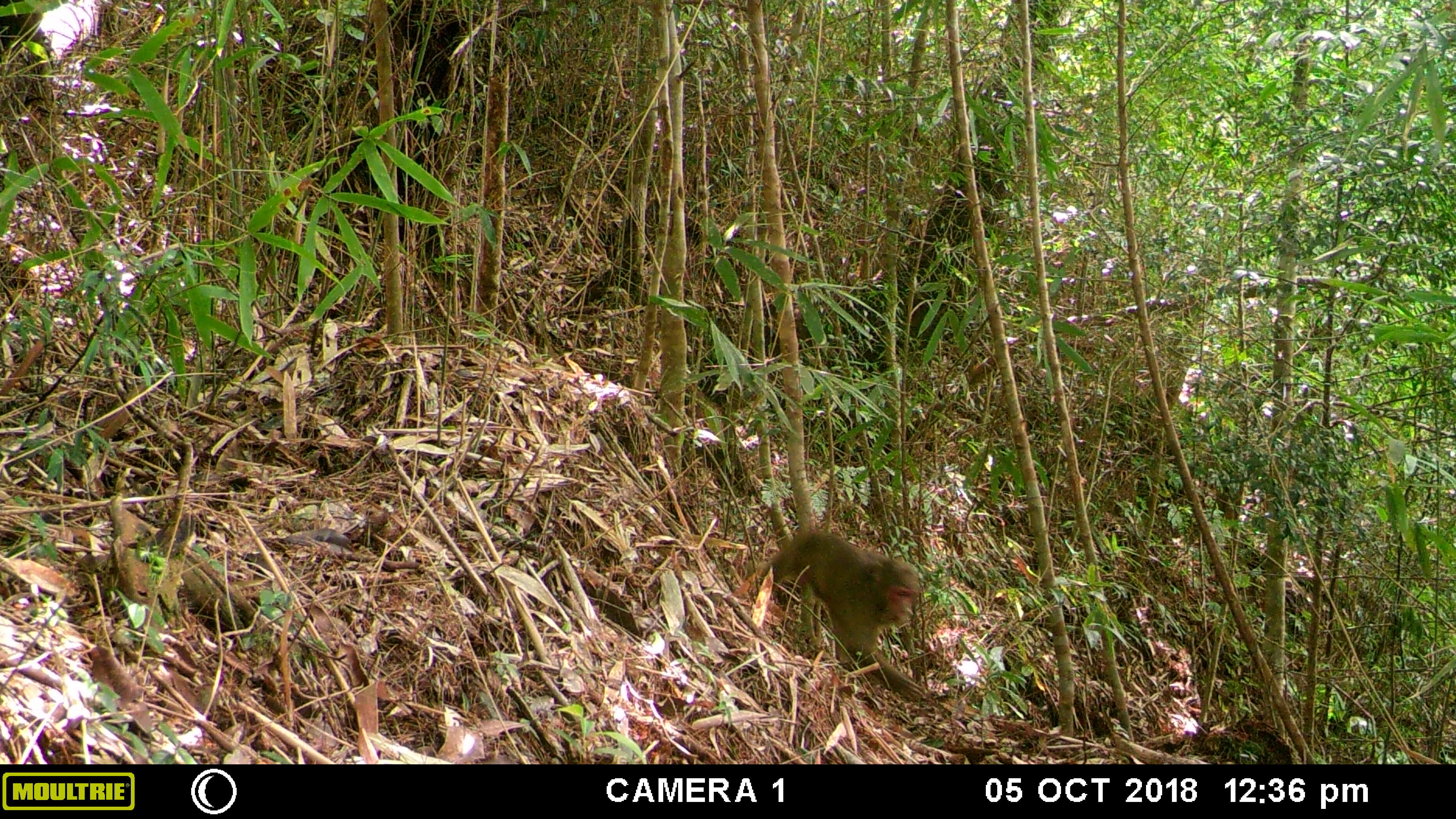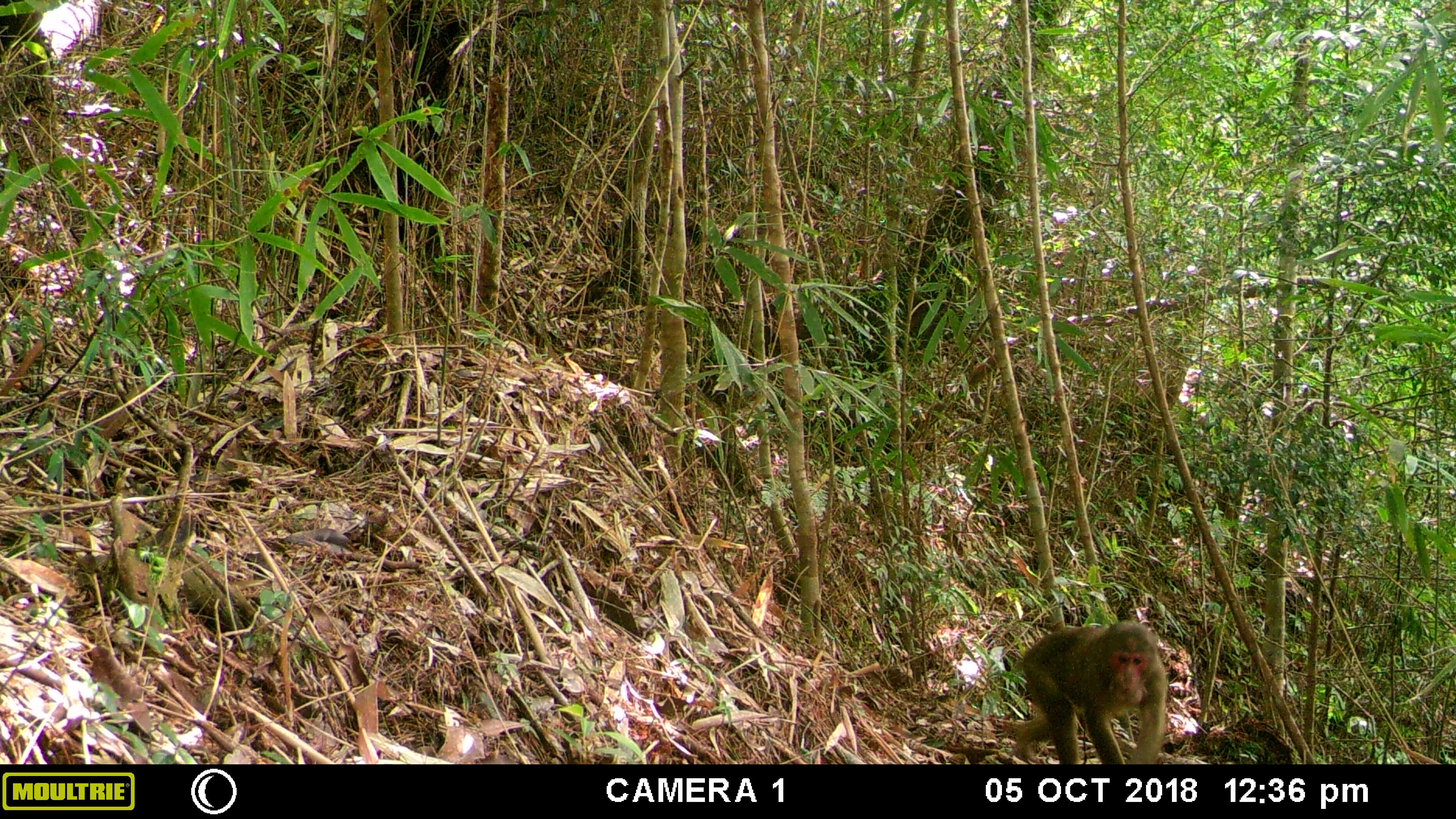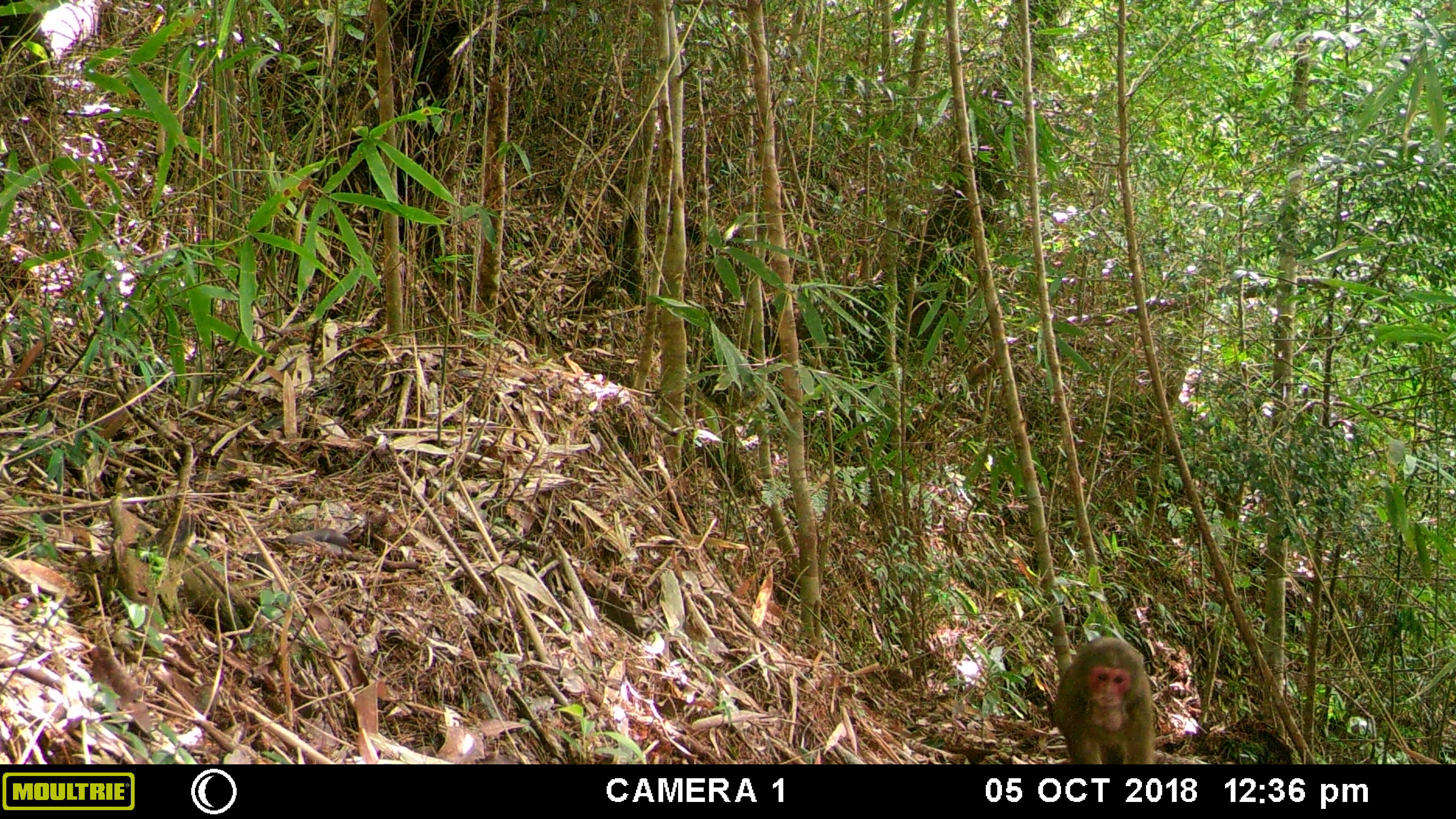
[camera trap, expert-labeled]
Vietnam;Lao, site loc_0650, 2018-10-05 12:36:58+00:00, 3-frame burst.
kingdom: Animalia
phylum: Chordata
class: Mammalia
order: Primates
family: Cercopithecidae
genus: Macaca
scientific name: Macaca arctoides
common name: stump-tailed macaque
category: stump tailed macaque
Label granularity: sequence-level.